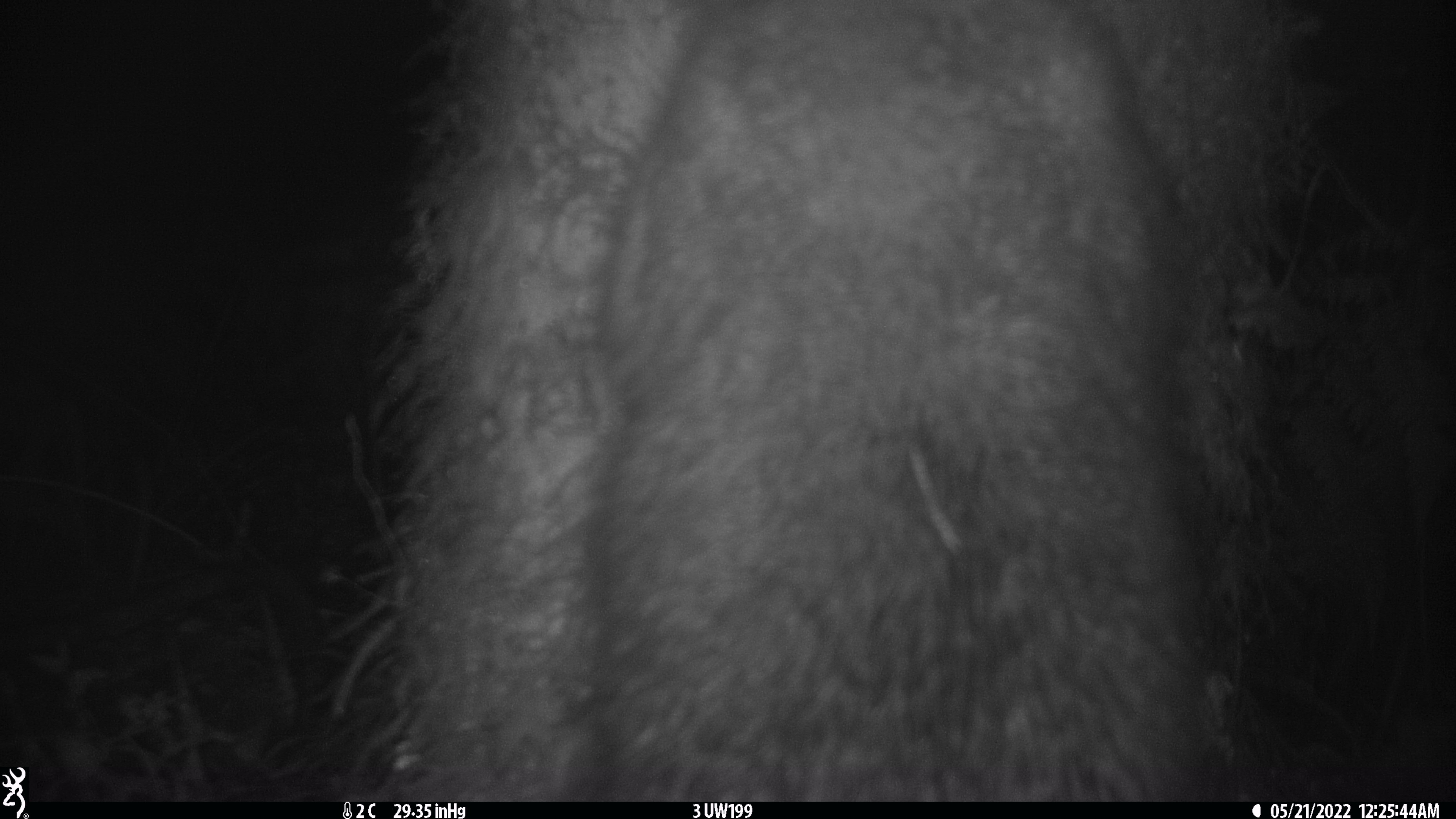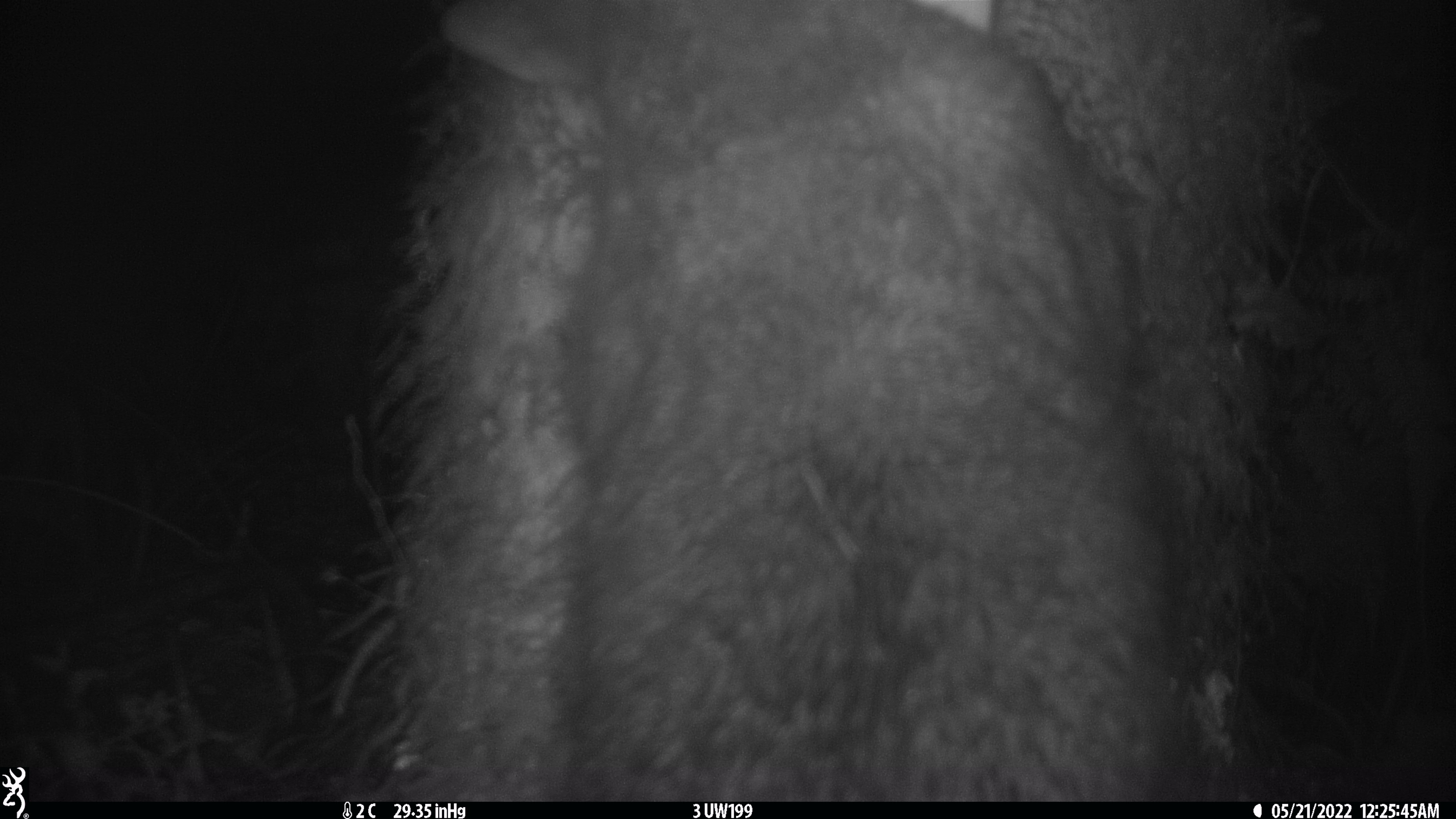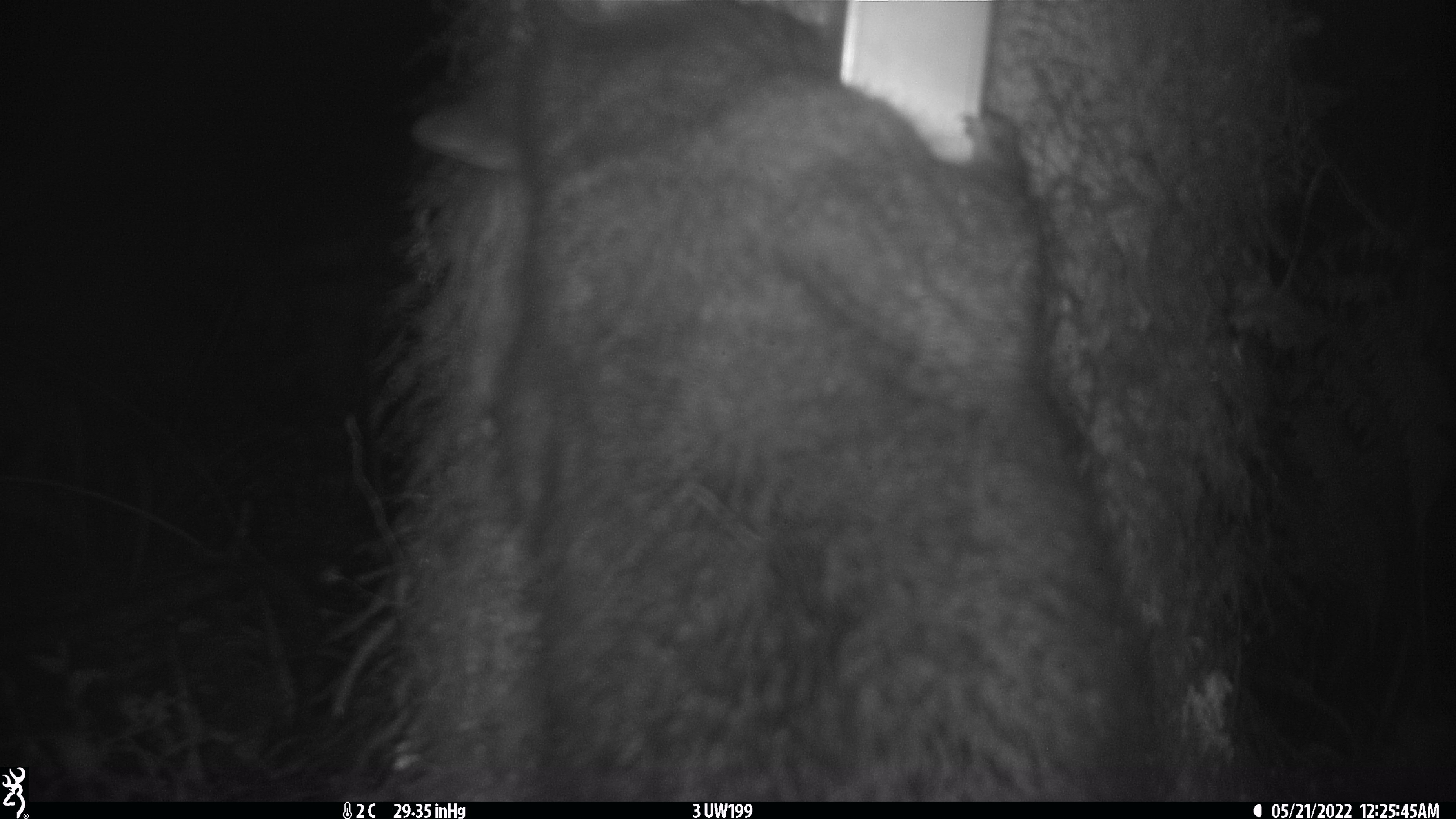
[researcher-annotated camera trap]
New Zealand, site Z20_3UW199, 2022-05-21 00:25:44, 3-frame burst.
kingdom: Animalia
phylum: Chordata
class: Mammalia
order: Diprotodontia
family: Phalangeridae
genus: Trichosurus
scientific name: Trichosurus vulpecula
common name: common brushtail possum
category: possum